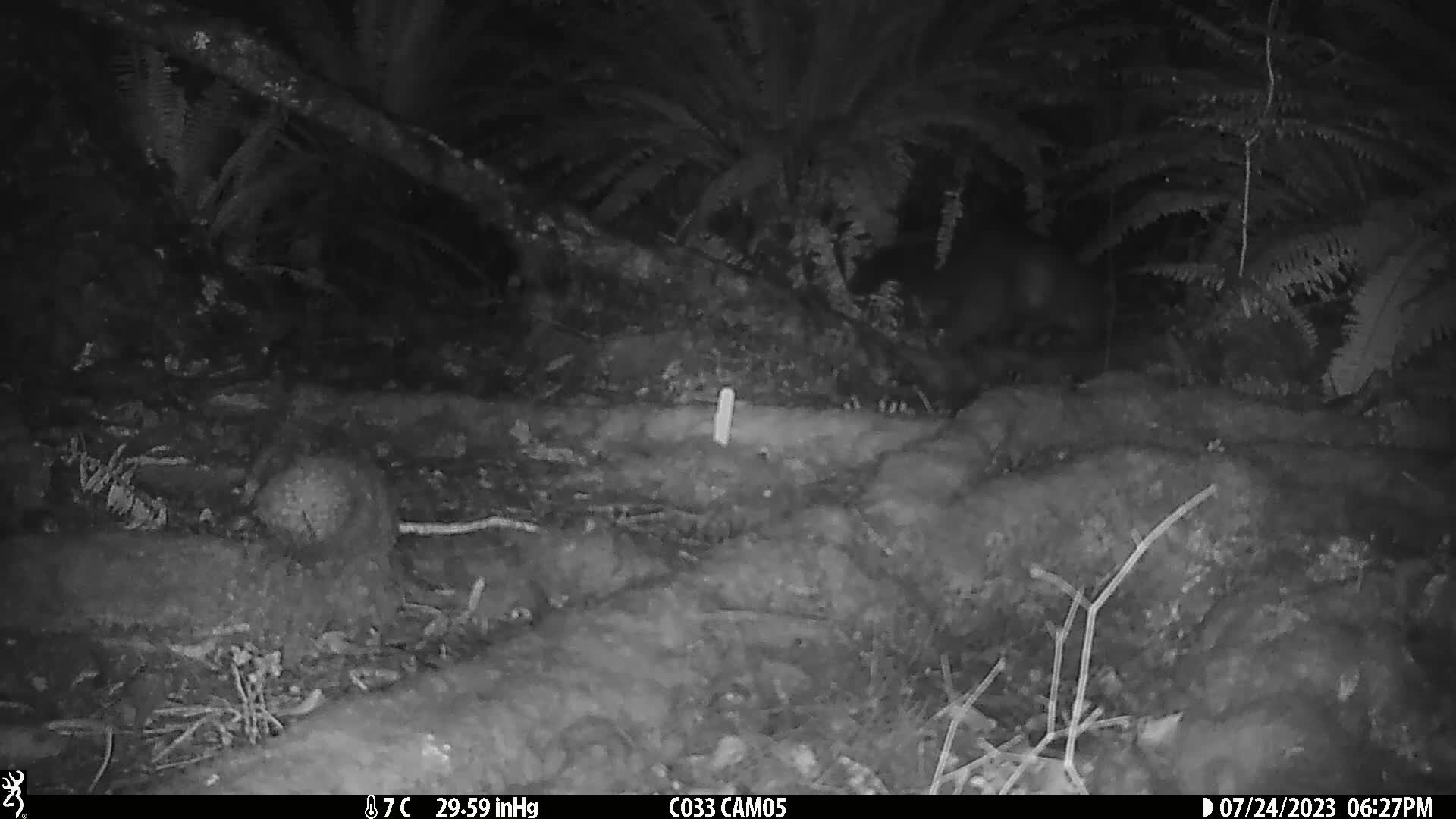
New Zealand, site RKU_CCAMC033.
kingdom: Animalia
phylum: Chordata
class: Mammalia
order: Diprotodontia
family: Phalangeridae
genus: Trichosurus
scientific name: Trichosurus vulpecula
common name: common brushtail possum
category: possum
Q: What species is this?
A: Possum (common brushtail possum) (Trichosurus vulpecula).